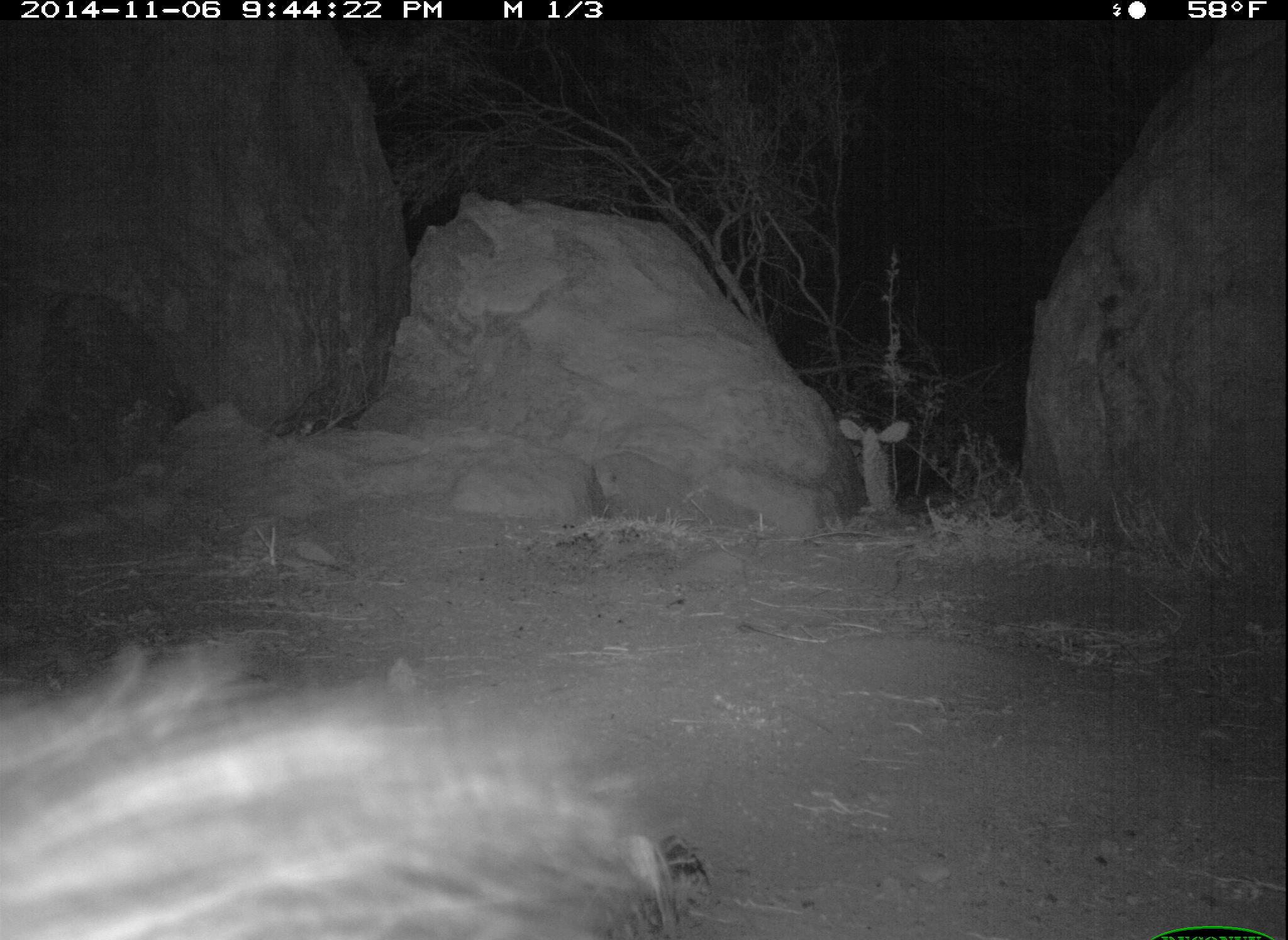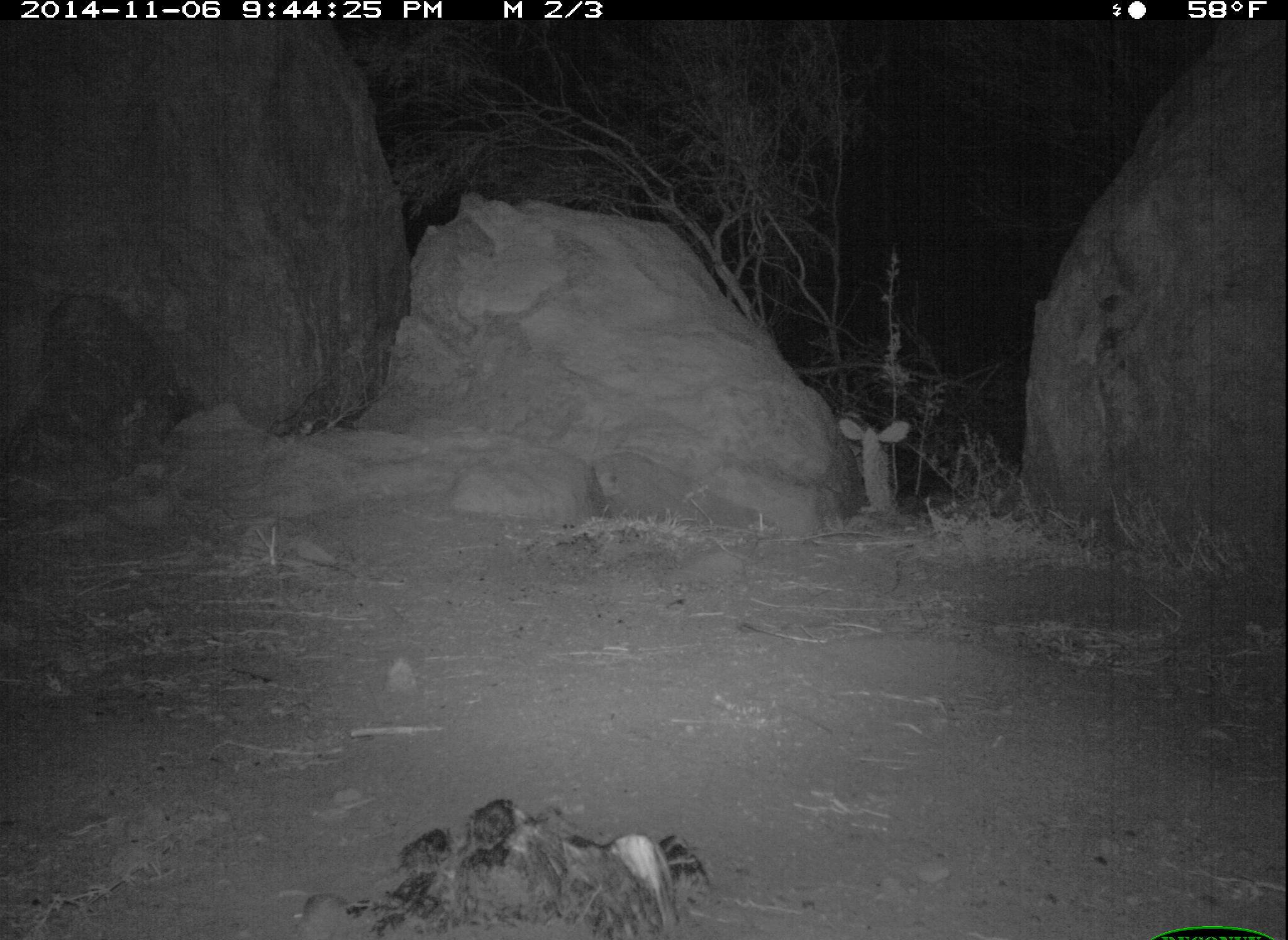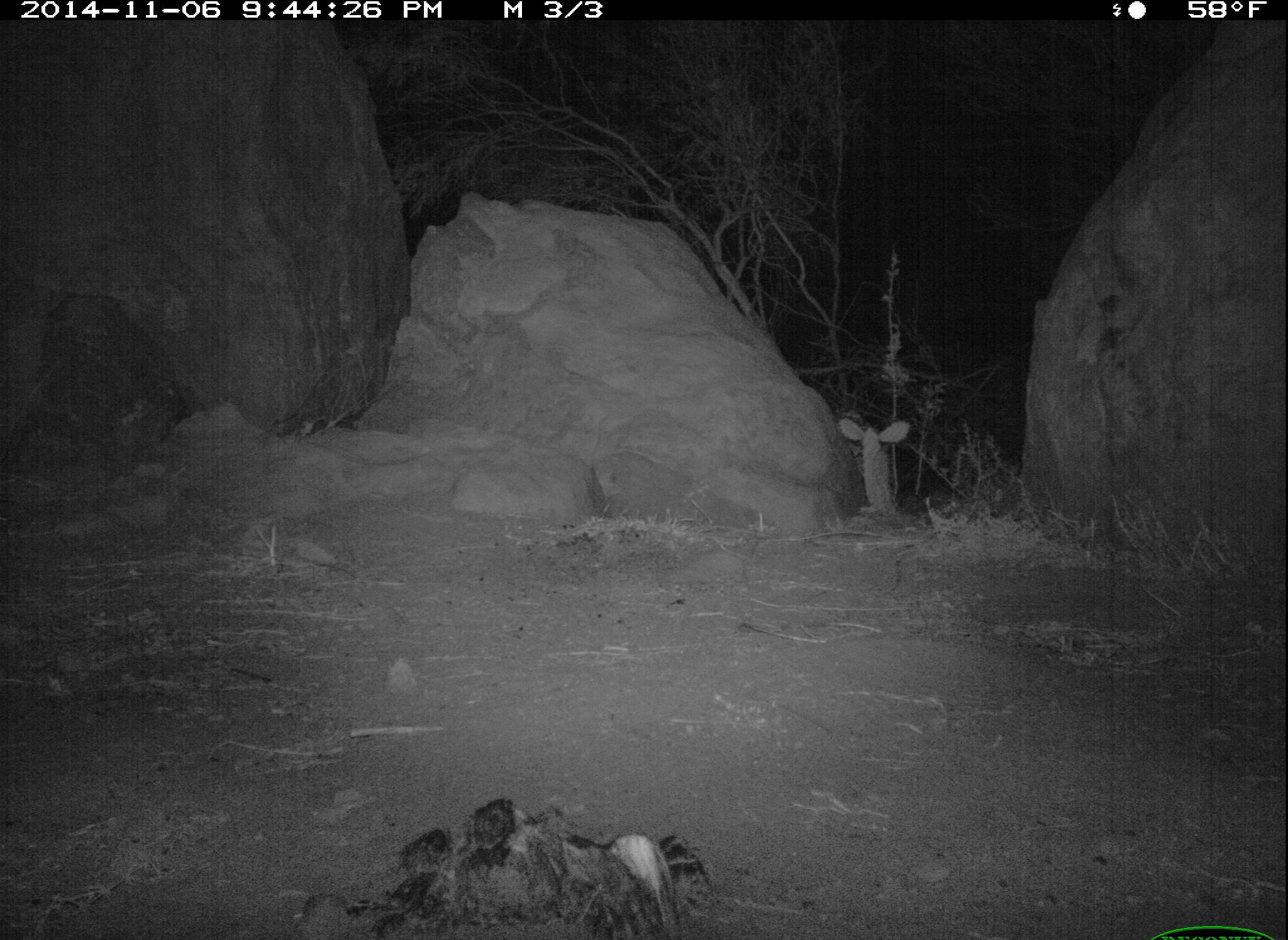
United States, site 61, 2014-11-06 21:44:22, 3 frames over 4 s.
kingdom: Animalia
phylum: Chordata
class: Mammalia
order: Carnivora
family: Mephitidae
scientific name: Mephitidae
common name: skunk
Skunk (Mephitidae).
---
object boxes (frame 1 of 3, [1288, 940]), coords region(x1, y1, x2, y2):
skunk: region(2, 635, 642, 940)